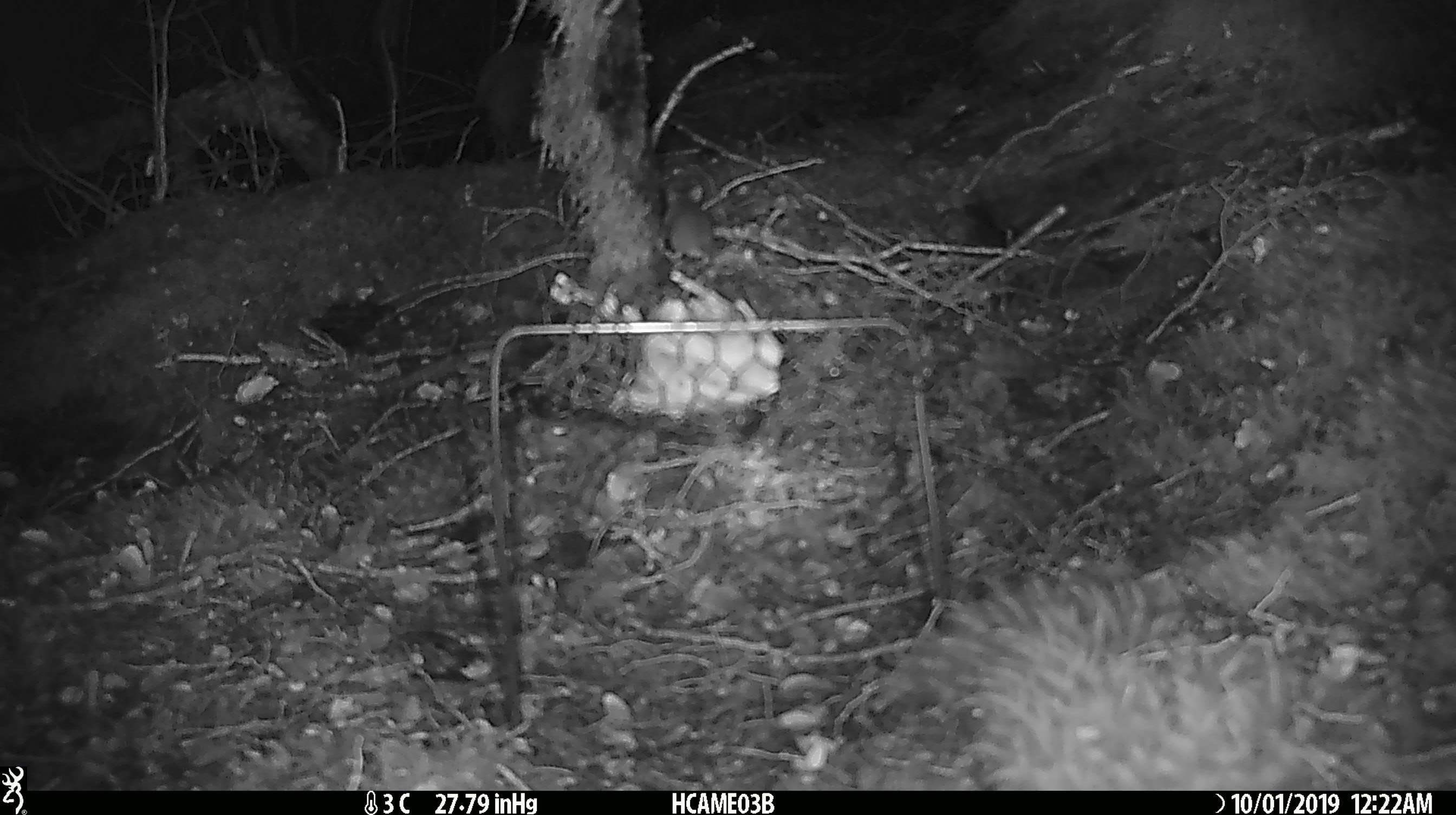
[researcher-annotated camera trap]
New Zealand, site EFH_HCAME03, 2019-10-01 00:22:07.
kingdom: Animalia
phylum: Chordata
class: Mammalia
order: Rodentia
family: Muridae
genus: Mus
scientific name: Mus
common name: mouse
Mouse (Mus).